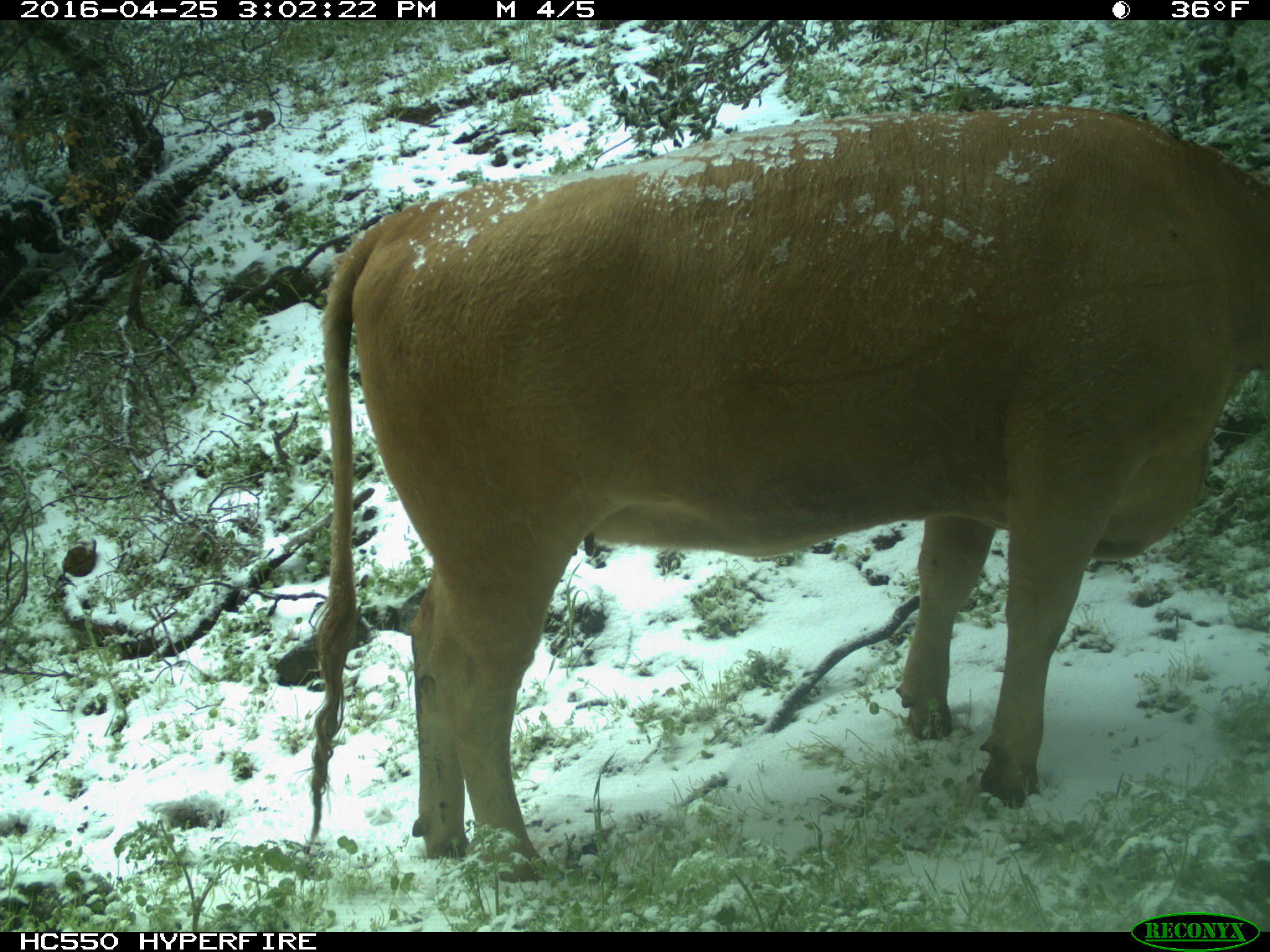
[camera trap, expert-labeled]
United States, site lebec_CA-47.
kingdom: Animalia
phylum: Chordata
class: Mammalia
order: Artiodactyla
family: Bovidae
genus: Bos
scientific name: Bos taurus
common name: domestic cow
Bos taurus (domestic cow).